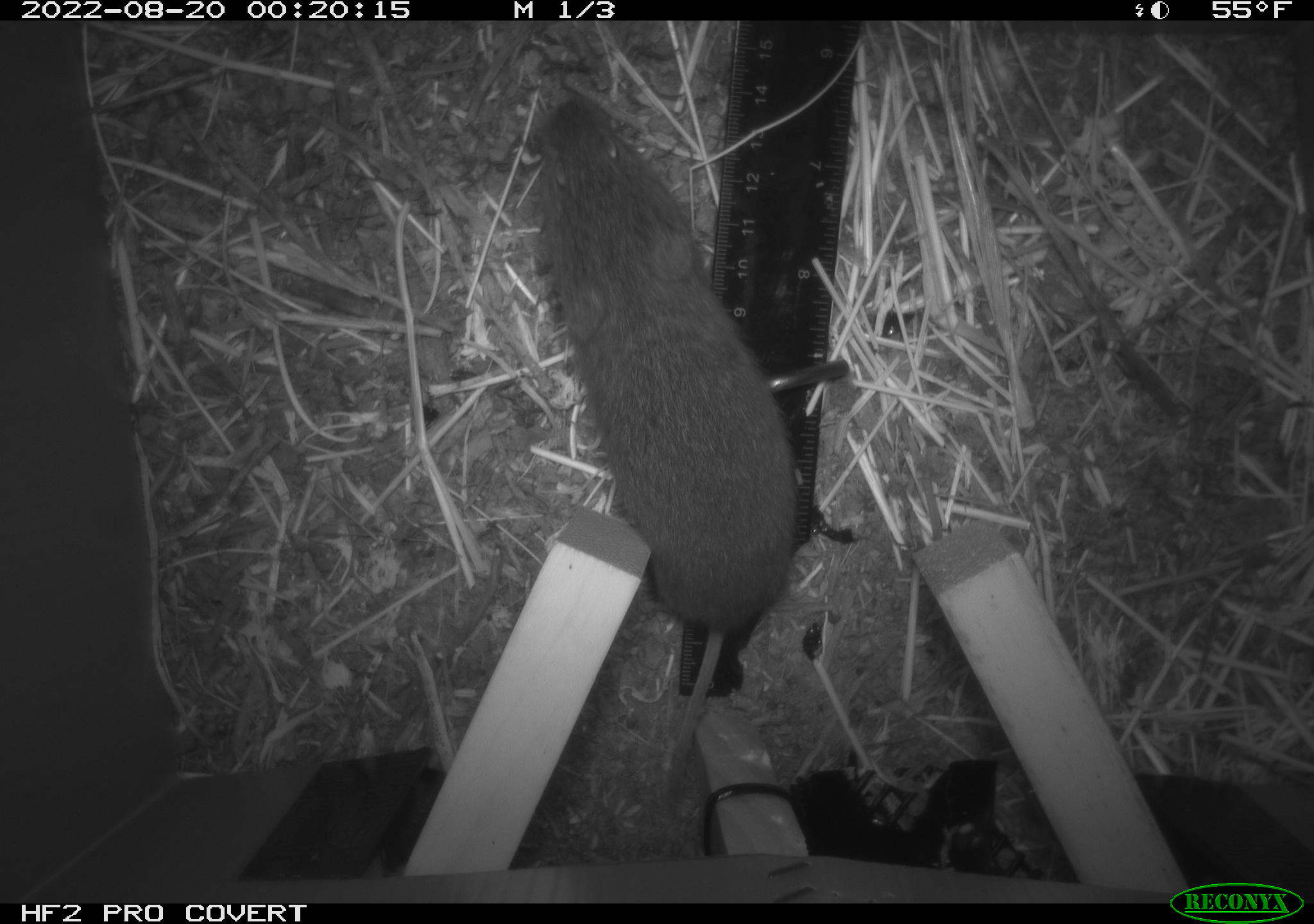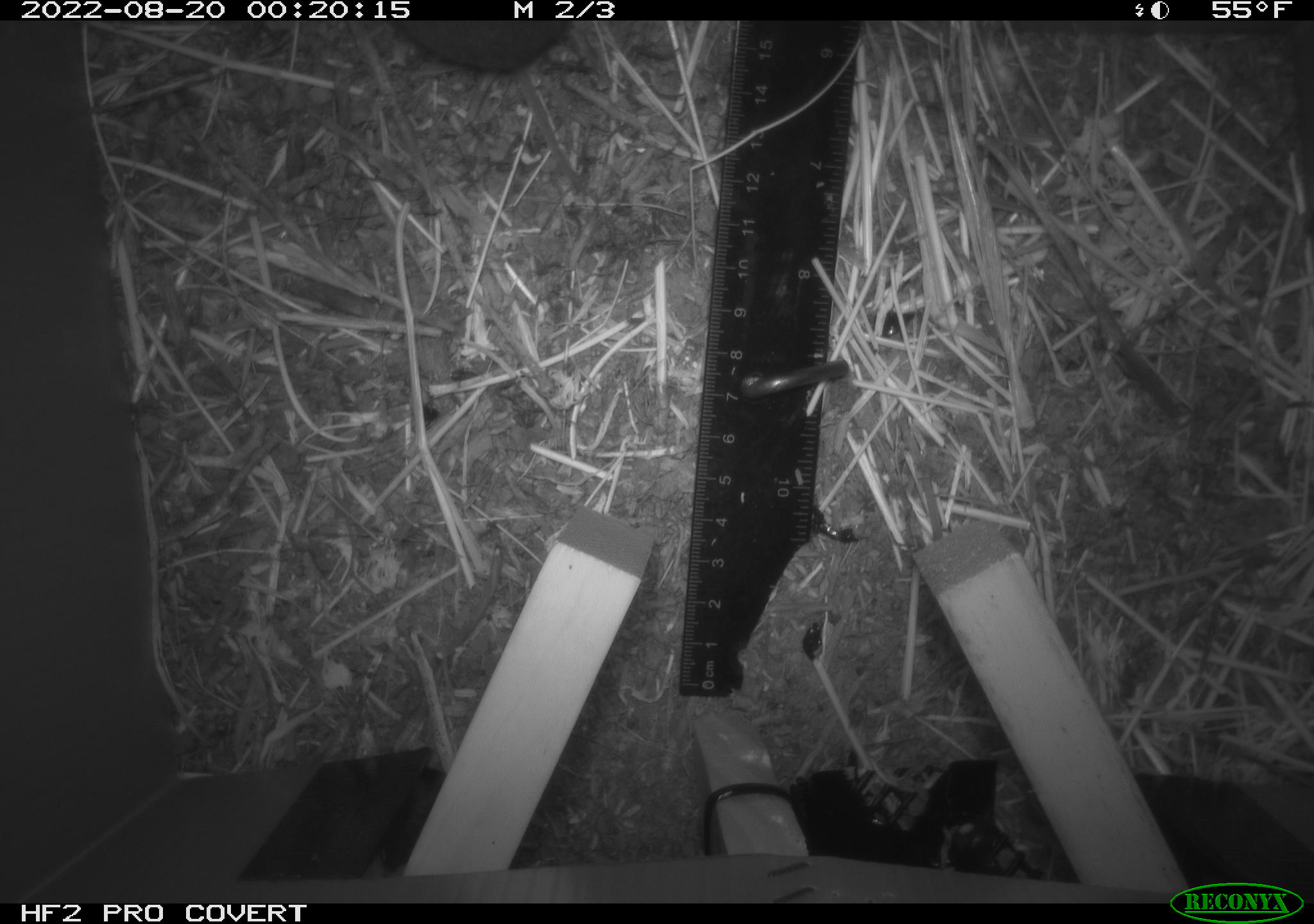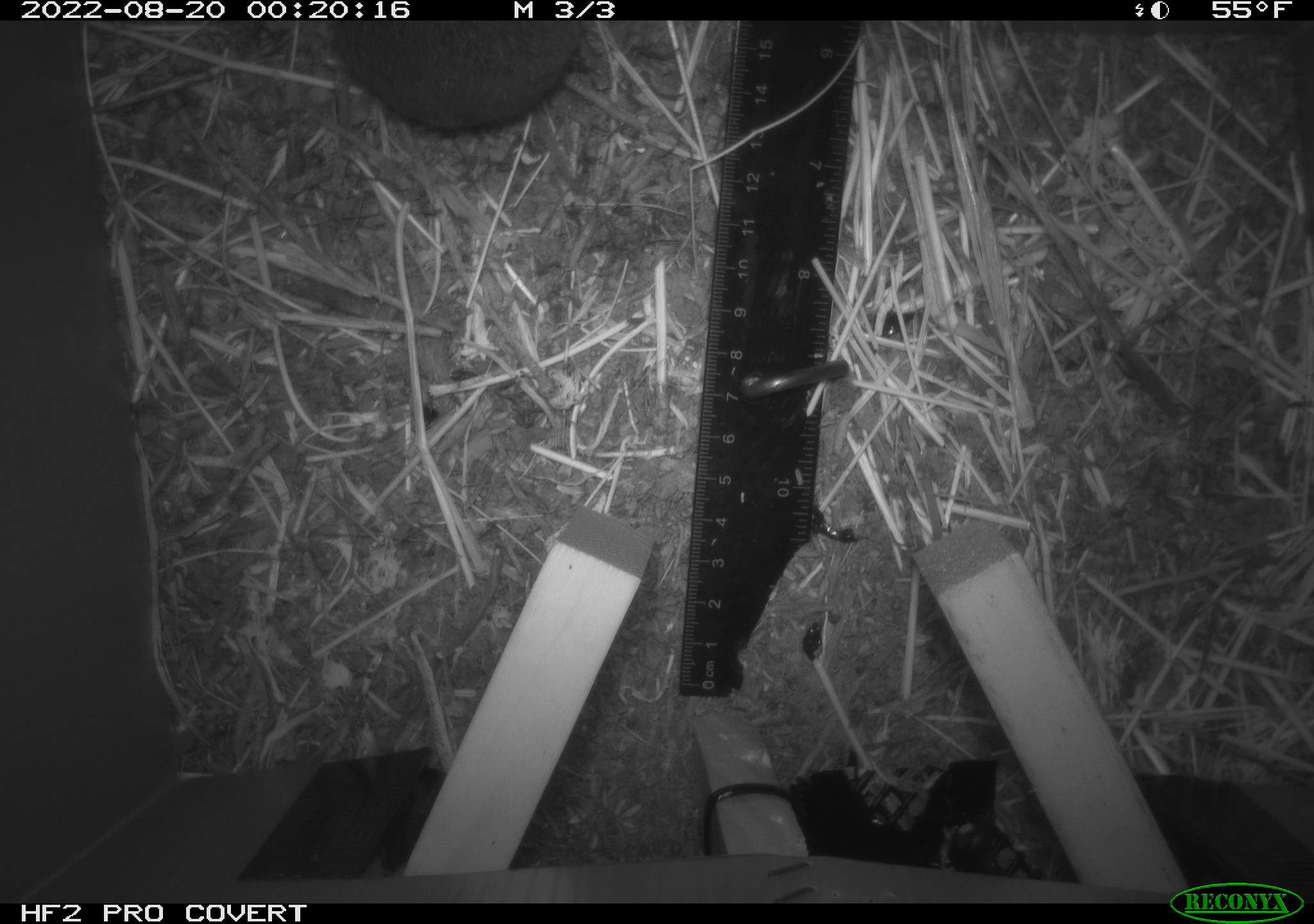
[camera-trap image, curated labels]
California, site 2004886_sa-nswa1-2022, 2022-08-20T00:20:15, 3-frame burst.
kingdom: Animalia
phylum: Chordata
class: Mammalia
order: Rodentia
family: Cricetidae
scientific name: Cricetidae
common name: hamsters, voles, lemmings, and allies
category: cricetidae family